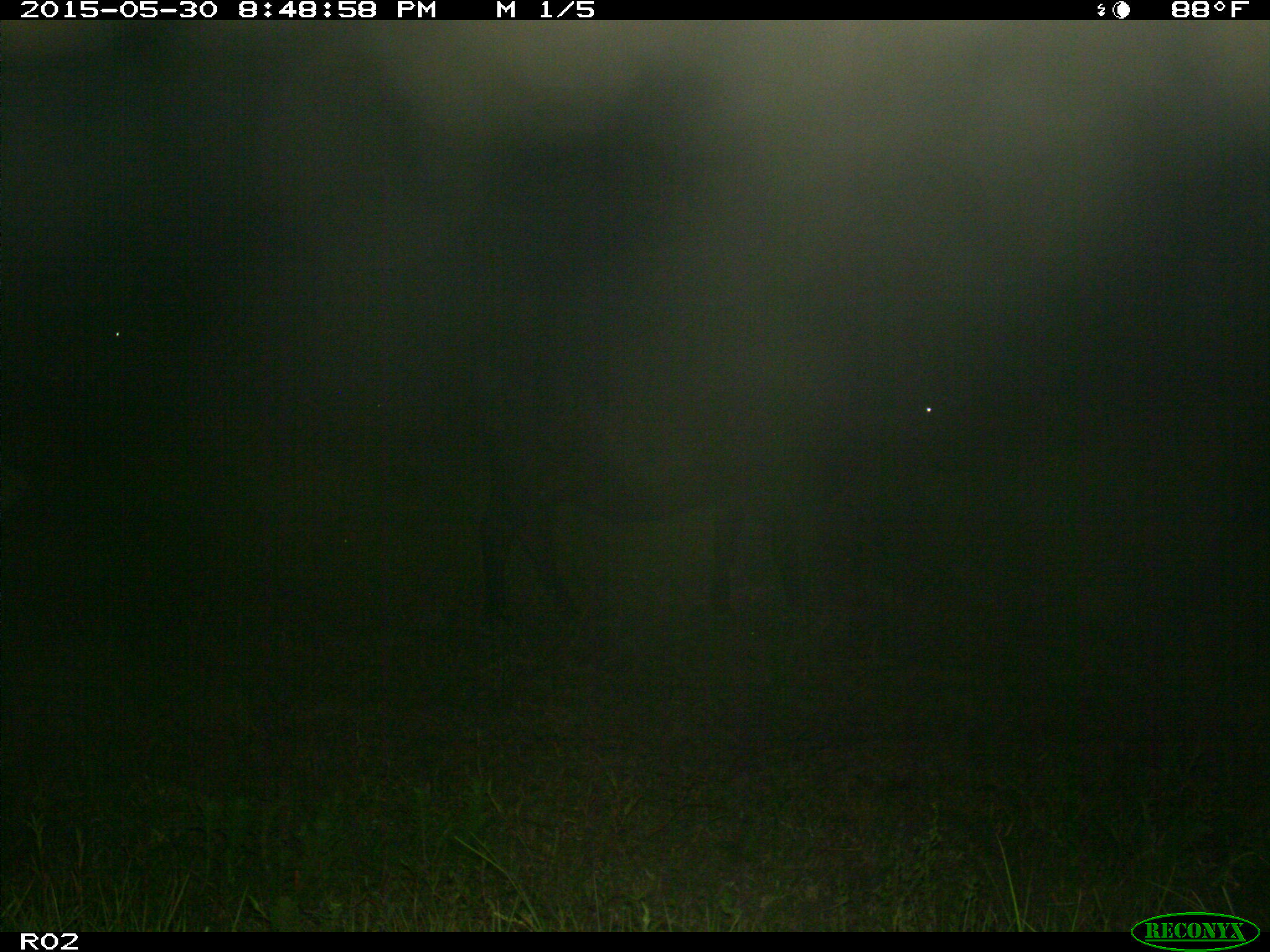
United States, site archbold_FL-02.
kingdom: Animalia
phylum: Chordata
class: Mammalia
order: Artiodactyla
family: Bovidae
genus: Bos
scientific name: Bos taurus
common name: domestic cow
Bos taurus (domestic cow).